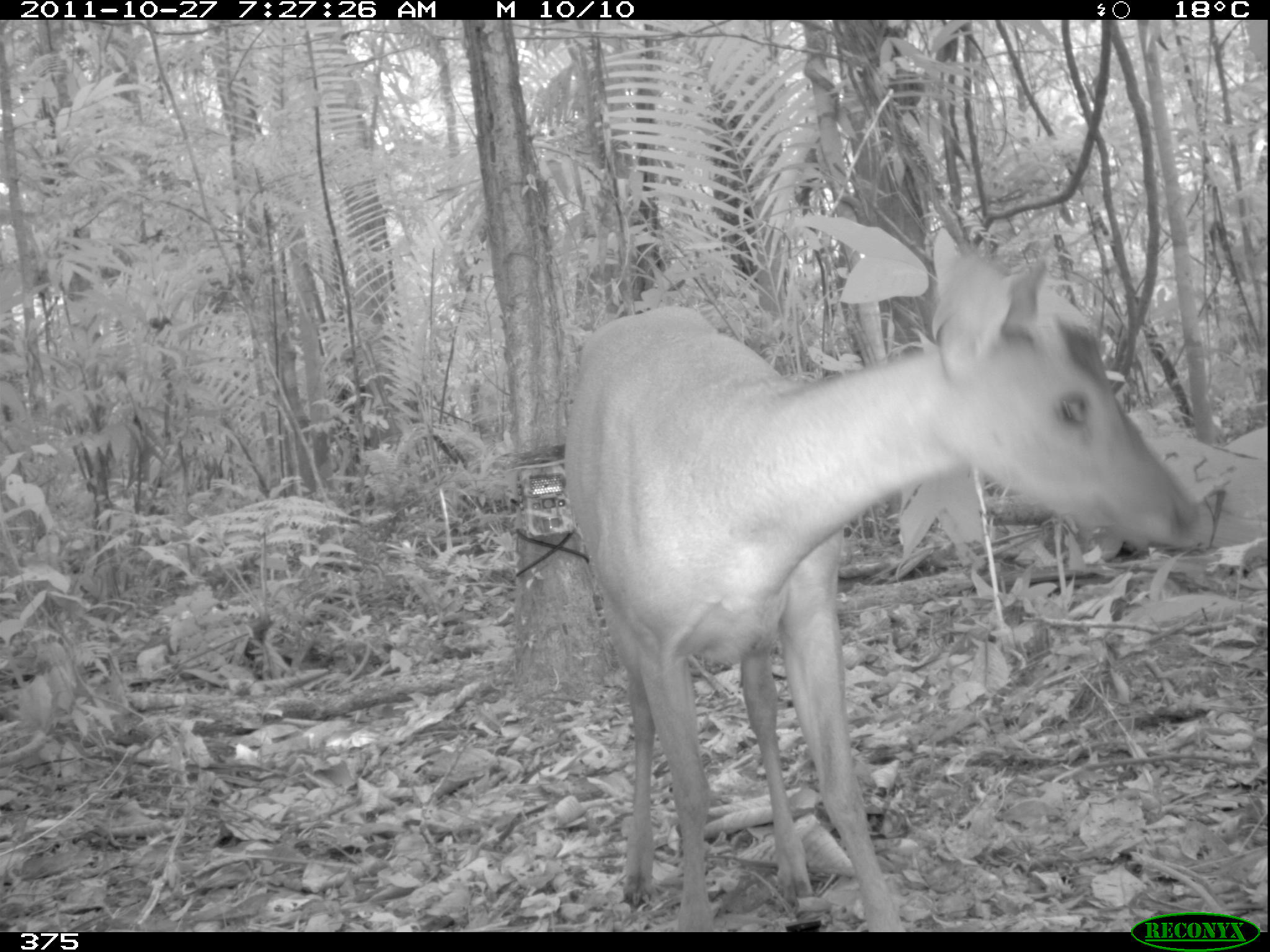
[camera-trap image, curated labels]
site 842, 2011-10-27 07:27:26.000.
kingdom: Animalia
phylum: Chordata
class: Mammalia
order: Artiodactyla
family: Cervidae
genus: Mazama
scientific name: Mazama americana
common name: red brocket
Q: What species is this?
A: Mazama americana (red brocket).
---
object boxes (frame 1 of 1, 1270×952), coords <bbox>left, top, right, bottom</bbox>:
mazama americana: <bbox>559, 221, 1208, 933</bbox>